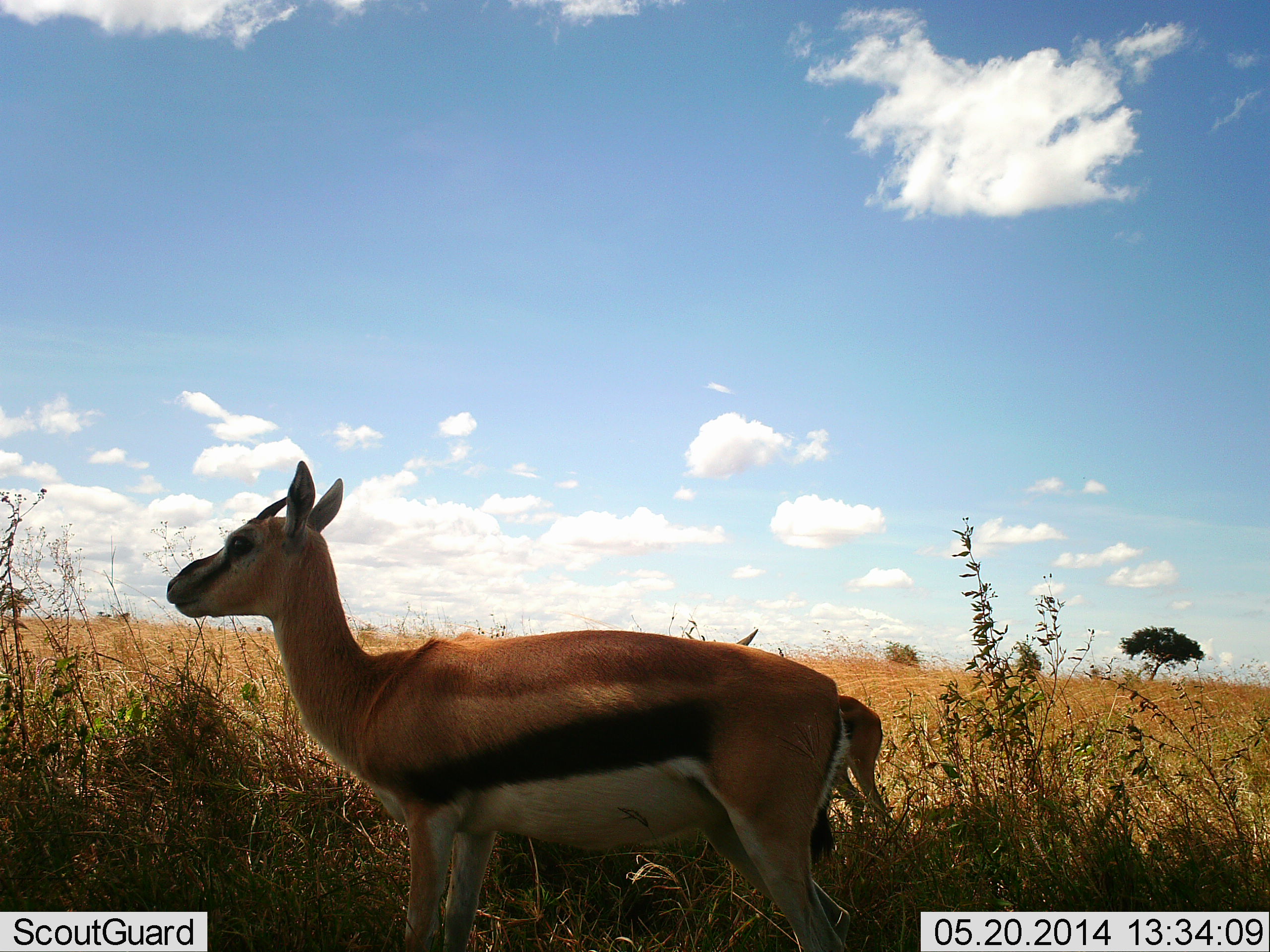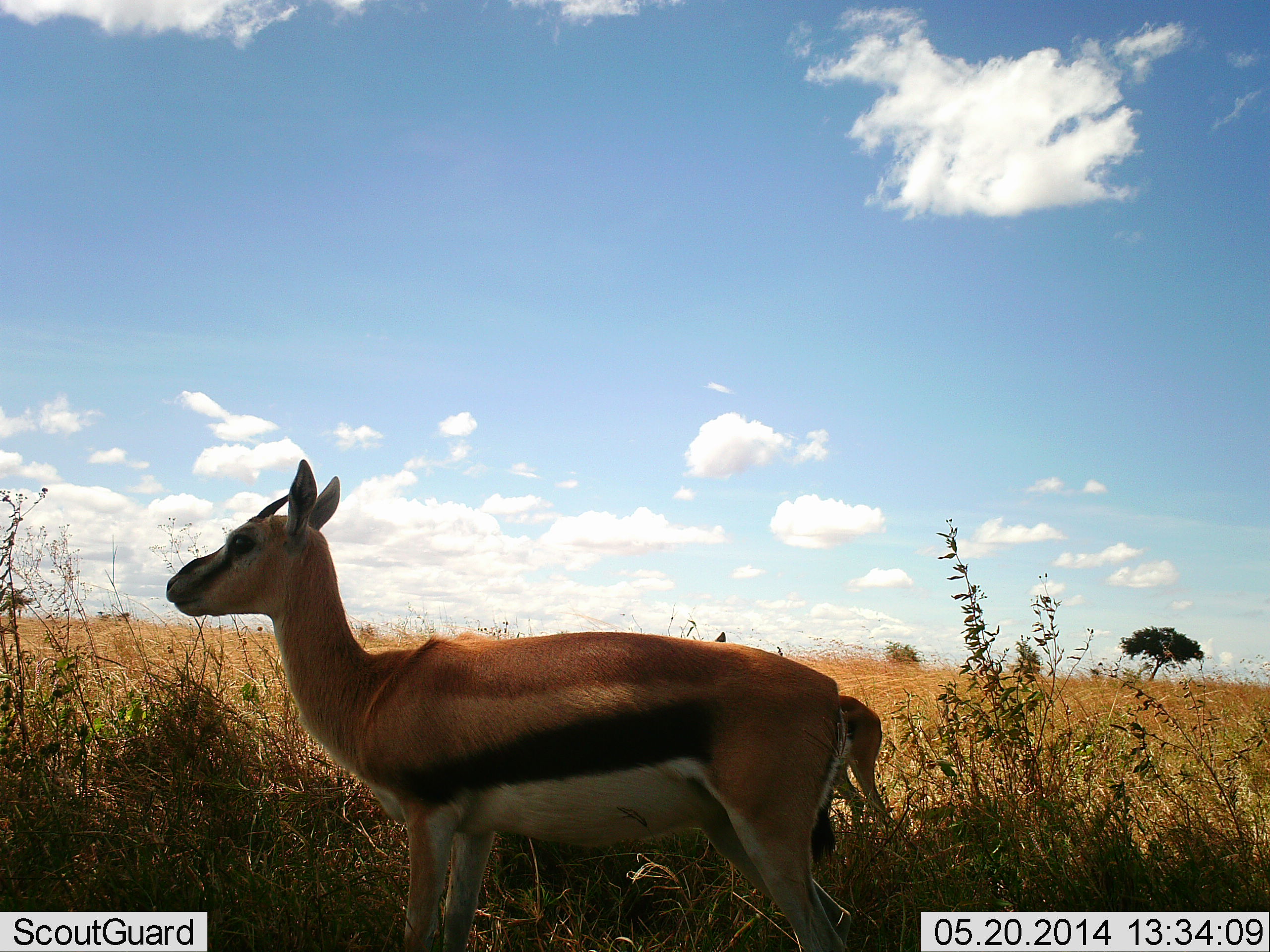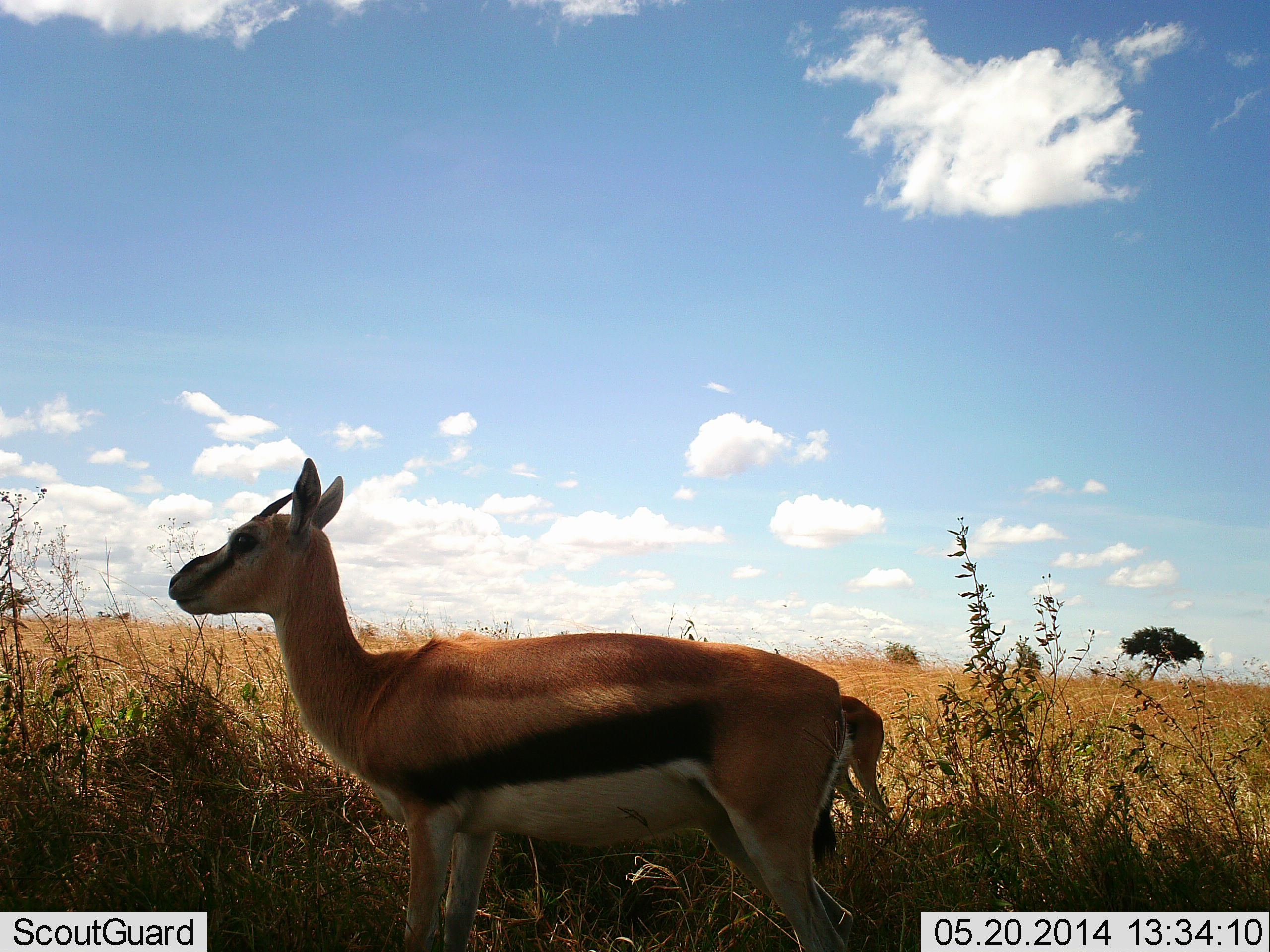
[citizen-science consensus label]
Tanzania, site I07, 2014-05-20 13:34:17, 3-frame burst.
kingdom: Animalia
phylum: Chordata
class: Mammalia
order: Artiodactyla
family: Bovidae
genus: Eudorcas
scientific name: Eudorcas thomsonii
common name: thomson's gazelle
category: gazellethomsons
Gazellethomsons (thomson's gazelle) (Eudorcas thomsonii), count 2. Behavior (volunteer vote fractions): standing 100%, resting 10%, moving 0%, interacting 0%. Young present (vote fraction): 20%. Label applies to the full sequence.